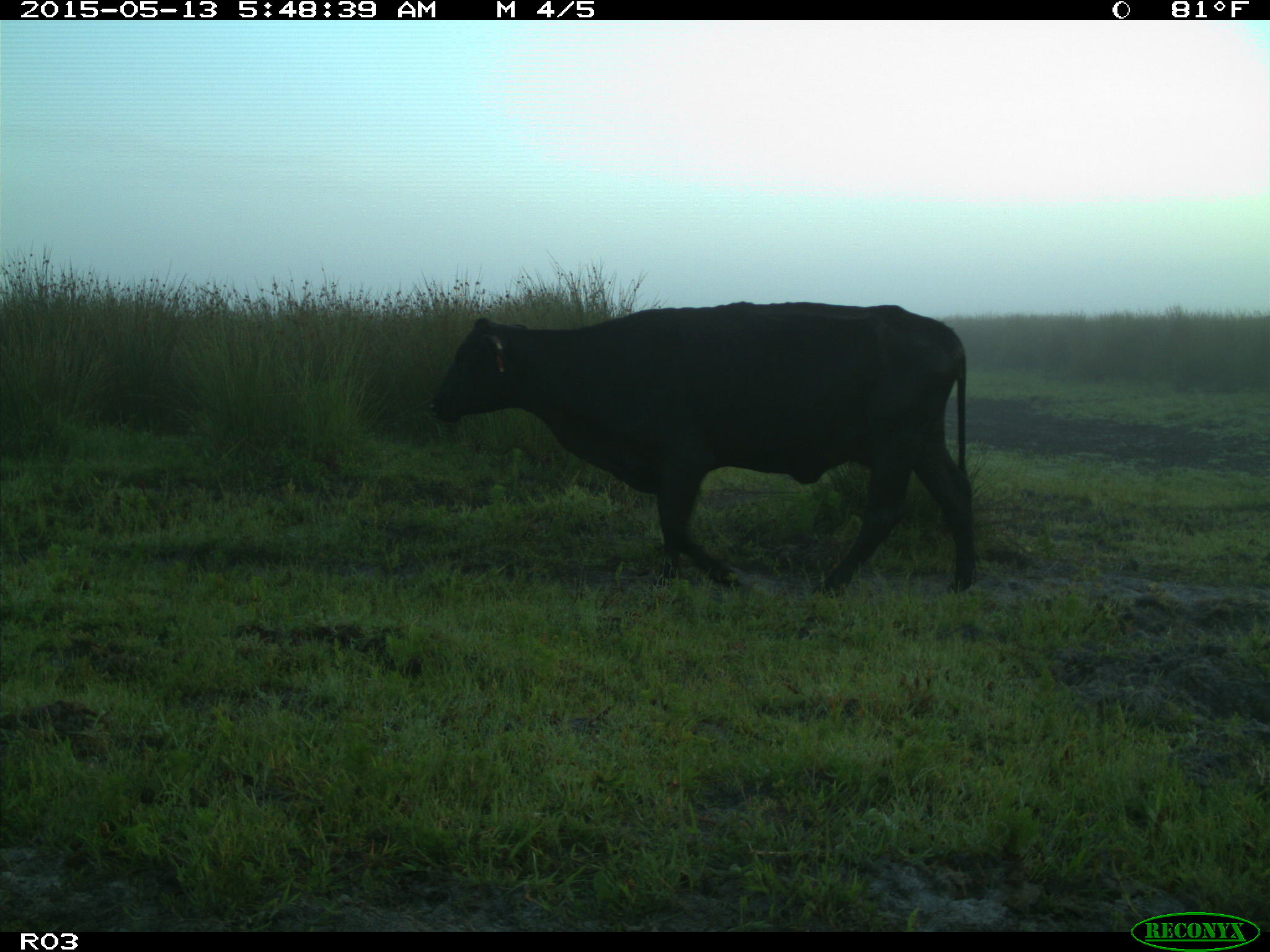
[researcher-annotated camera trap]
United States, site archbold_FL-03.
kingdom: Animalia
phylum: Chordata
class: Mammalia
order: Artiodactyla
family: Bovidae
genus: Bos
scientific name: Bos taurus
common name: domestic cow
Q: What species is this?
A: Bos taurus (domestic cow).